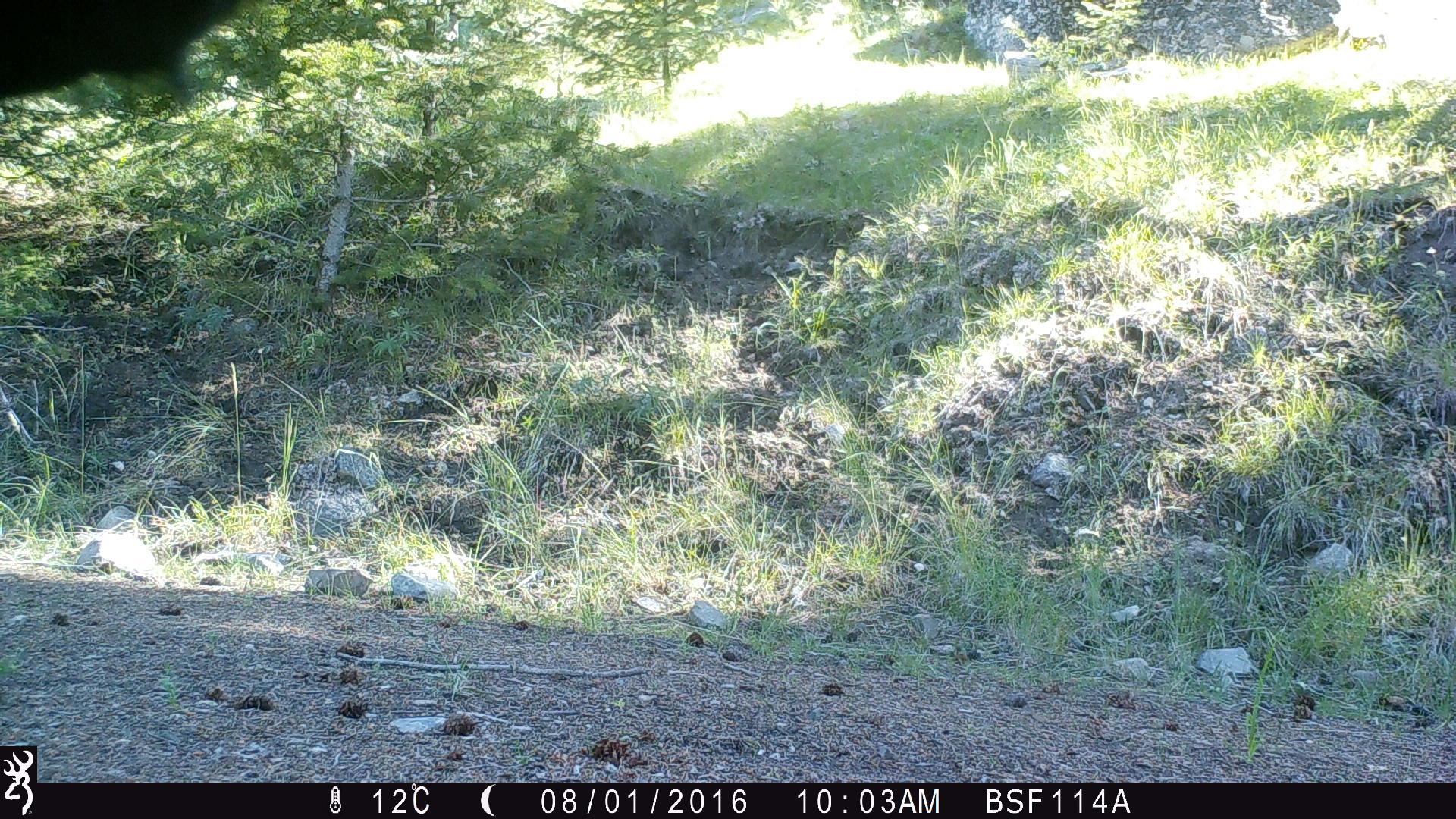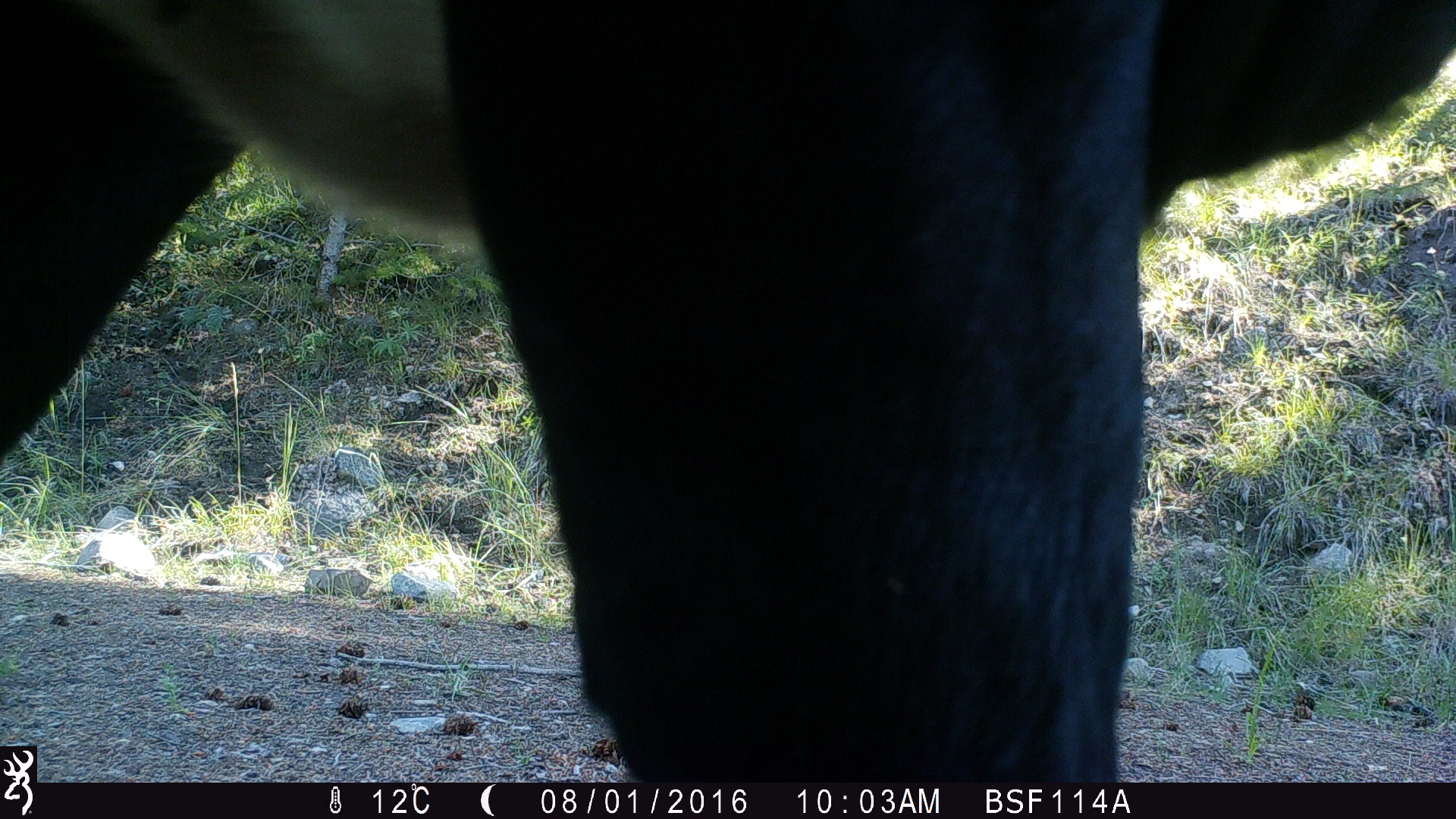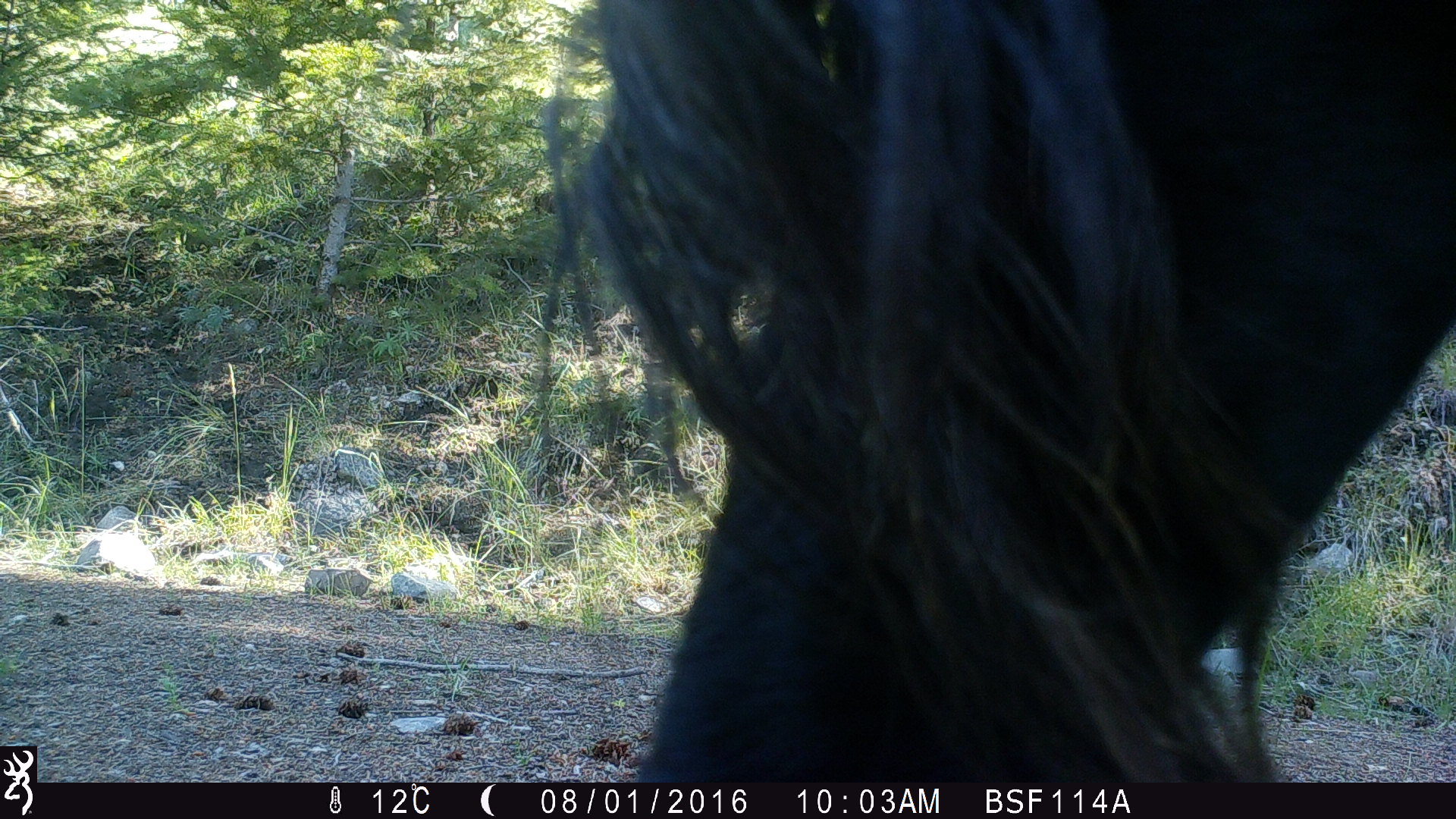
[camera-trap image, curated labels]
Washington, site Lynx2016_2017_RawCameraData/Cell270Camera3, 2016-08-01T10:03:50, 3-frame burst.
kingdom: Animalia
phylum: Chordata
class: Mammalia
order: Artiodactyla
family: Bovidae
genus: Bos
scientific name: Bos taurus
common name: domestic cattle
Domestic cattle (Bos taurus). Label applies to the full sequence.